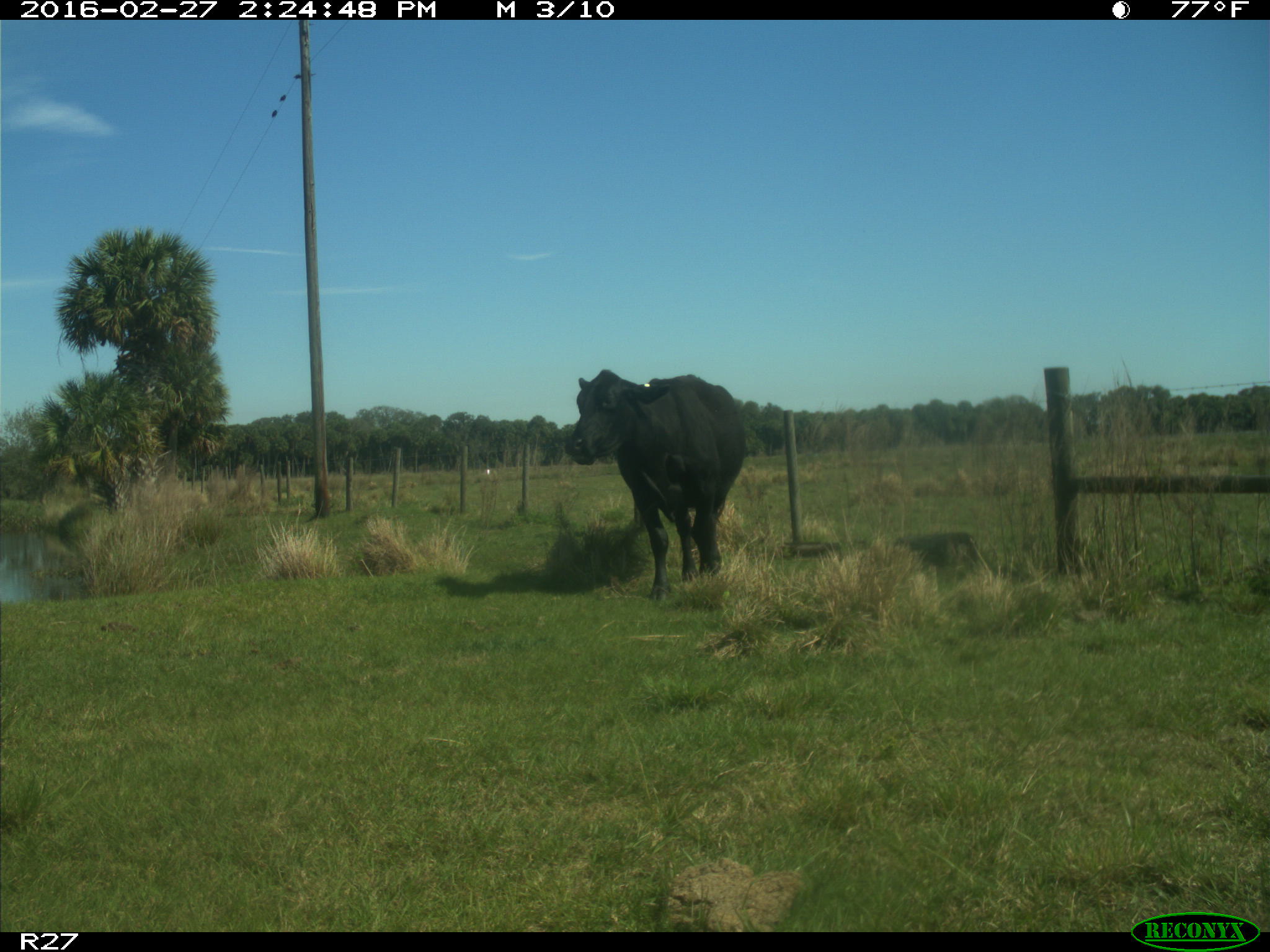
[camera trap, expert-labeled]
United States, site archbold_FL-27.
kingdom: Animalia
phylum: Chordata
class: Mammalia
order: Artiodactyla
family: Bovidae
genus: Bos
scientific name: Bos taurus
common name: domestic cow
Bos taurus (domestic cow).